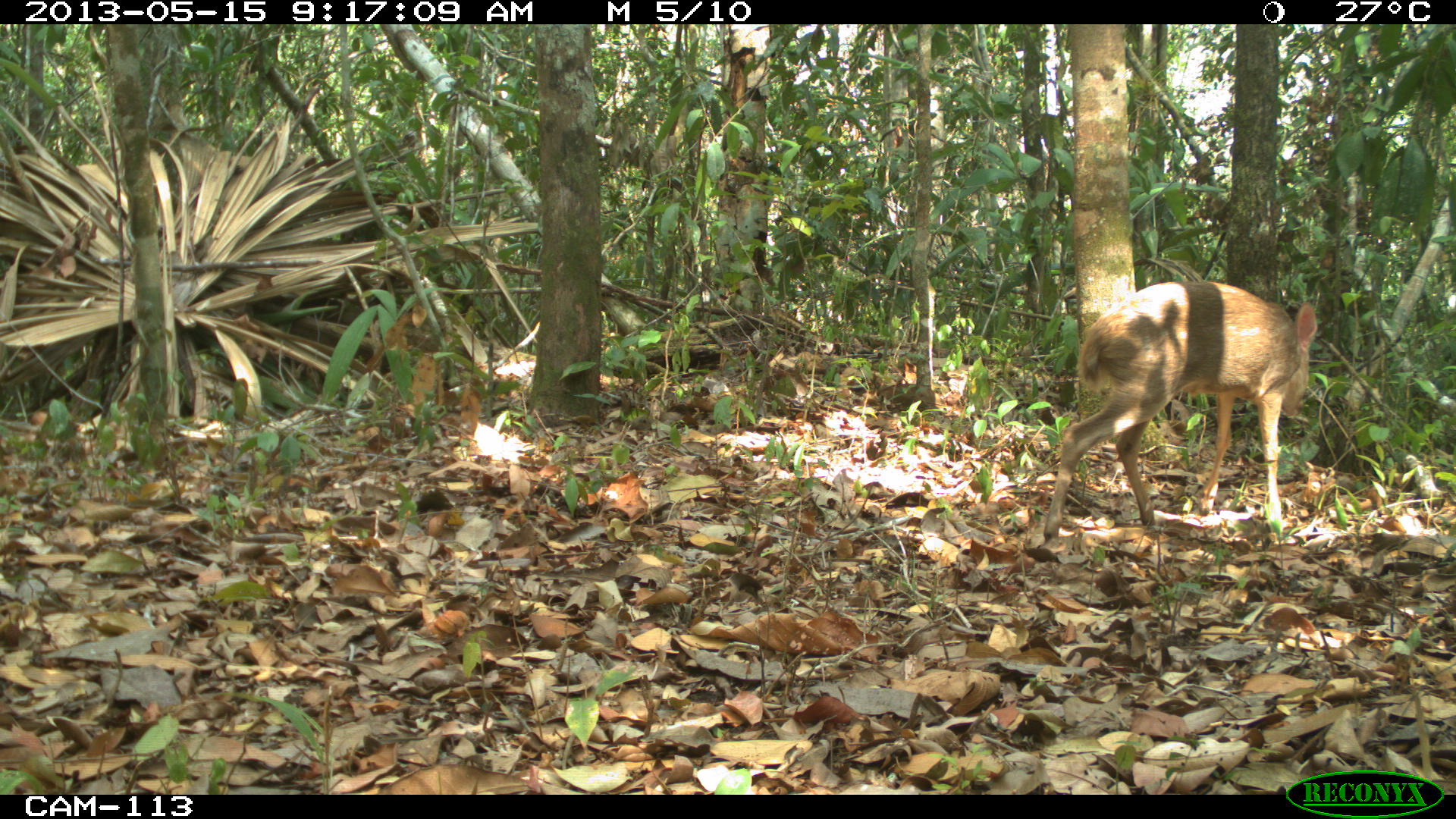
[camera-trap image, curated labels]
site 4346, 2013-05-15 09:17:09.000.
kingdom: Animalia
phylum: Chordata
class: Mammalia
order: Artiodactyla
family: Cervidae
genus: Odocoileus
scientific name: Odocoileus pandora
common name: yucatán brown brocket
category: mazama pandora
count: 1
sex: female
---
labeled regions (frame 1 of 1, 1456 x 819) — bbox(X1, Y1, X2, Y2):
mazama pandora: bbox(1041, 277, 1317, 540)